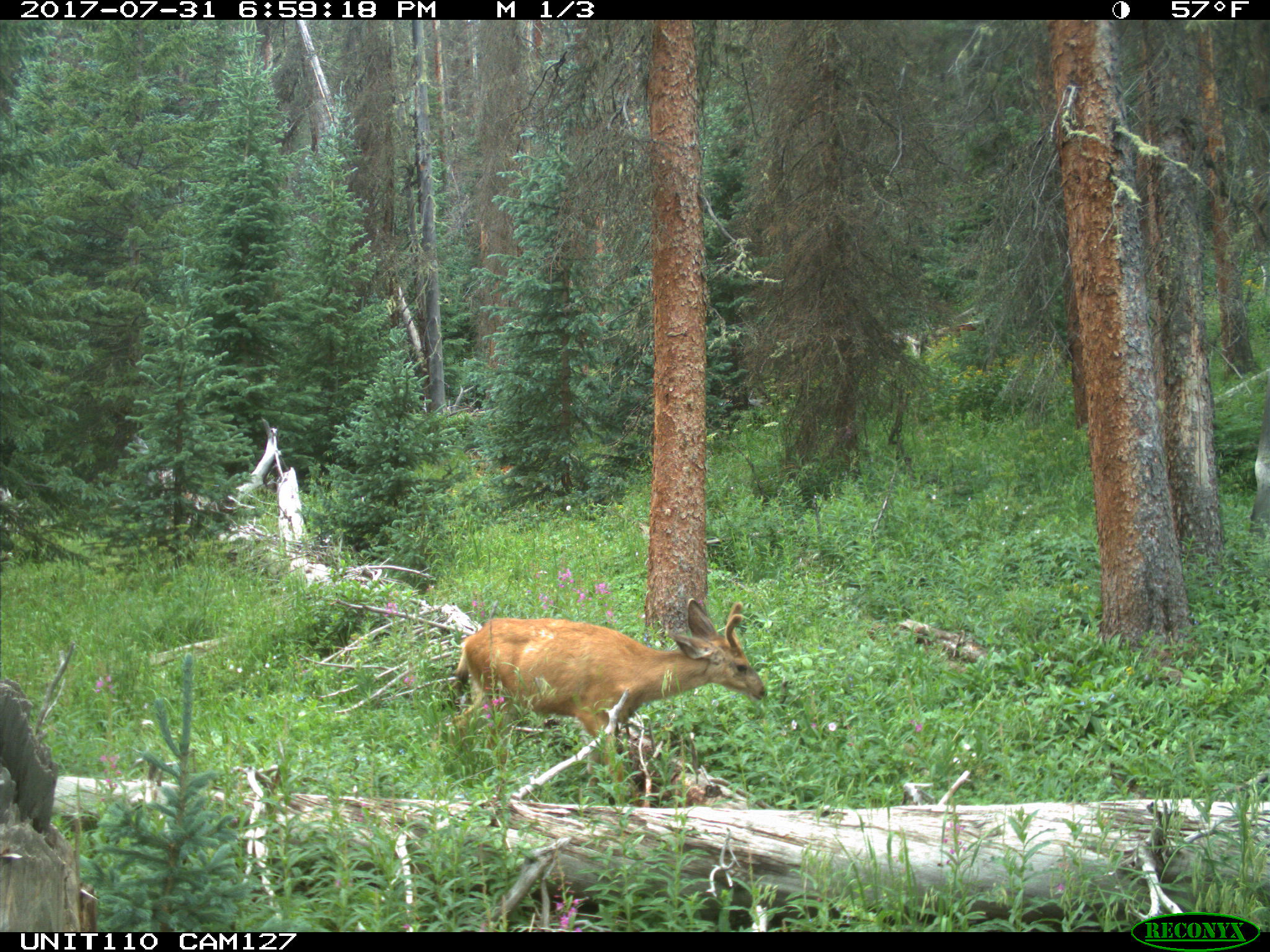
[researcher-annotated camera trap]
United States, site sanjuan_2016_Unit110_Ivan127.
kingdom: Animalia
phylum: Chordata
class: Mammalia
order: Artiodactyla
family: Cervidae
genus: Odocoileus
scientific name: Odocoileus hemionus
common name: mule deer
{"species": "Odocoileus hemionus (mule deer)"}